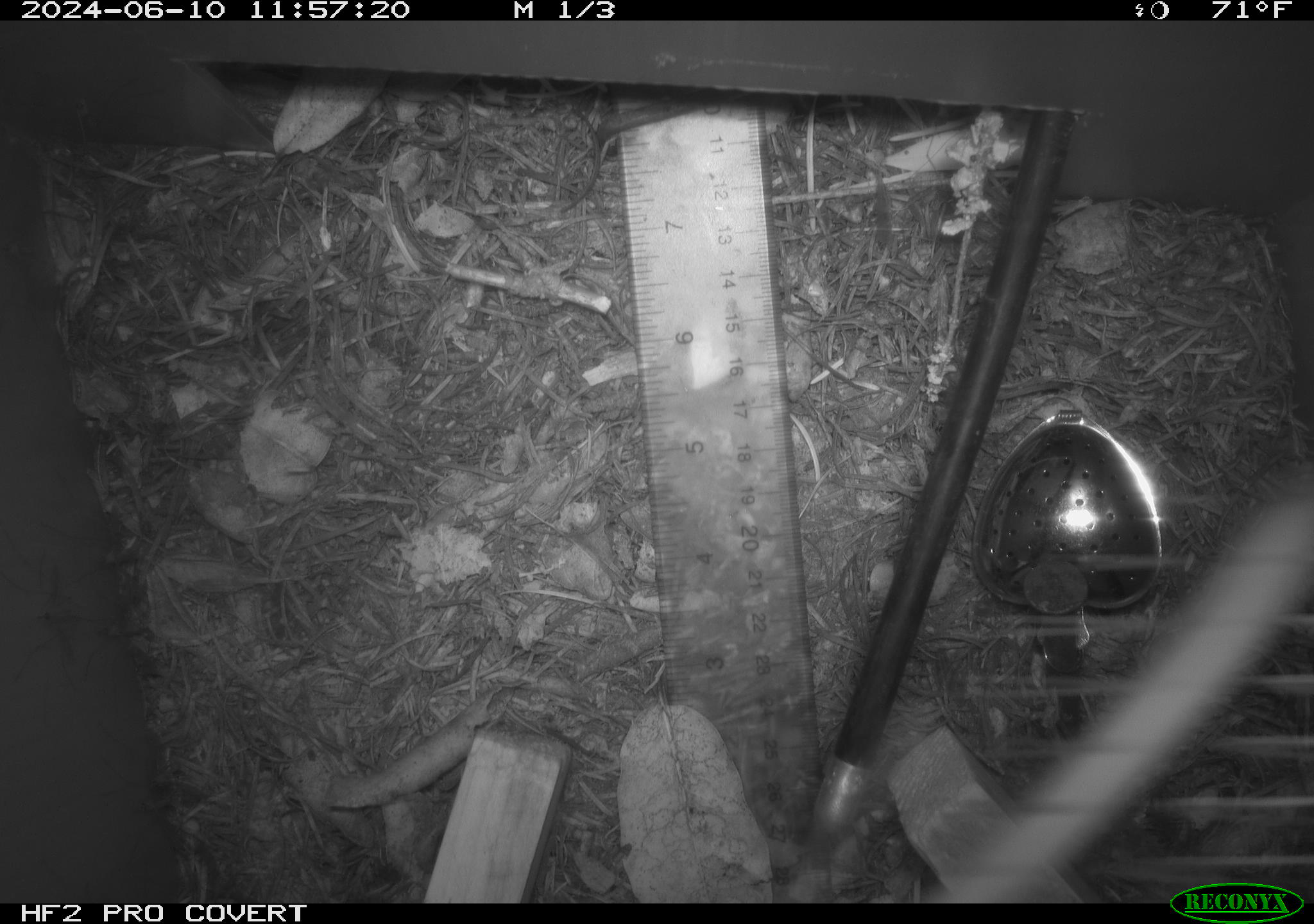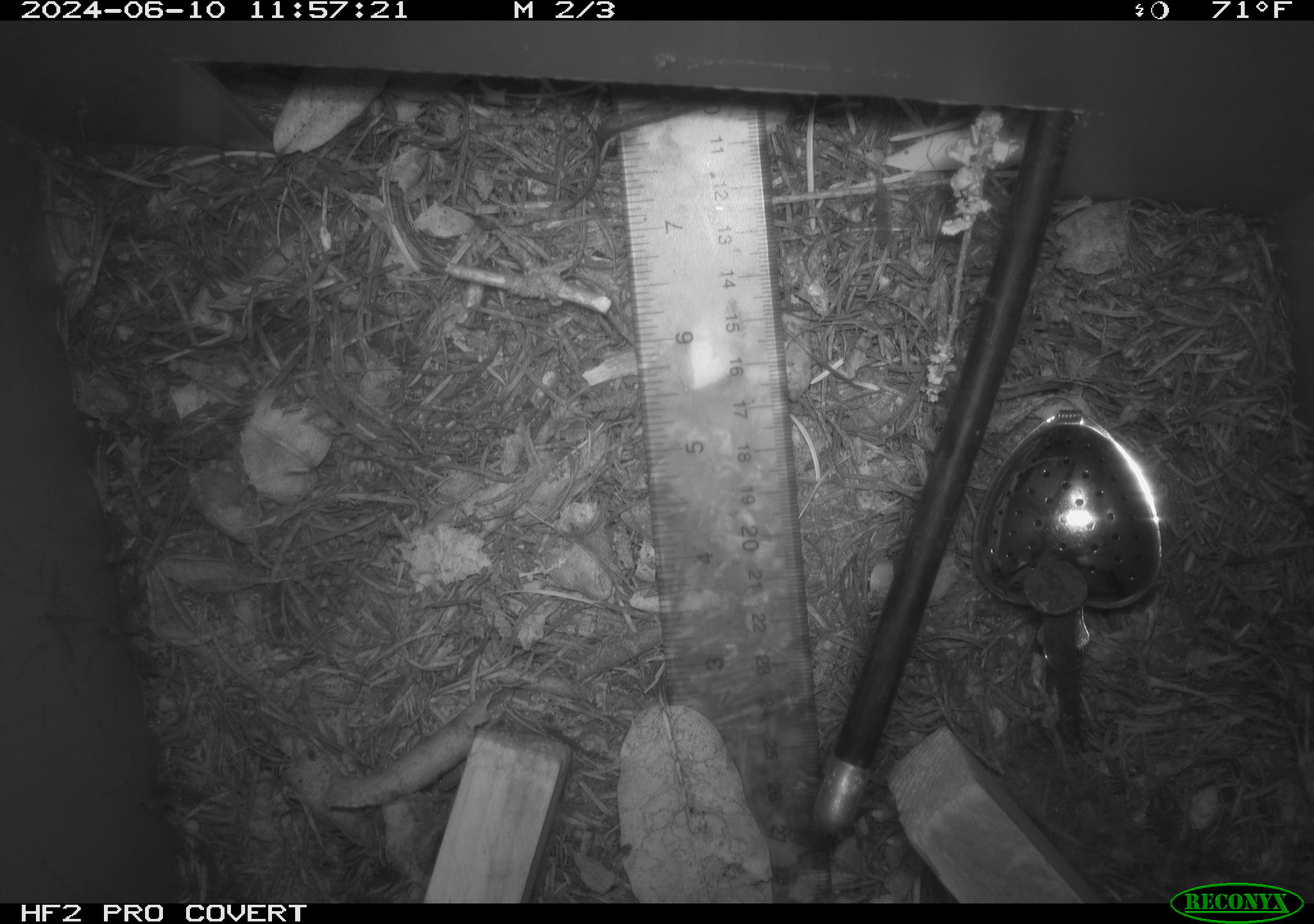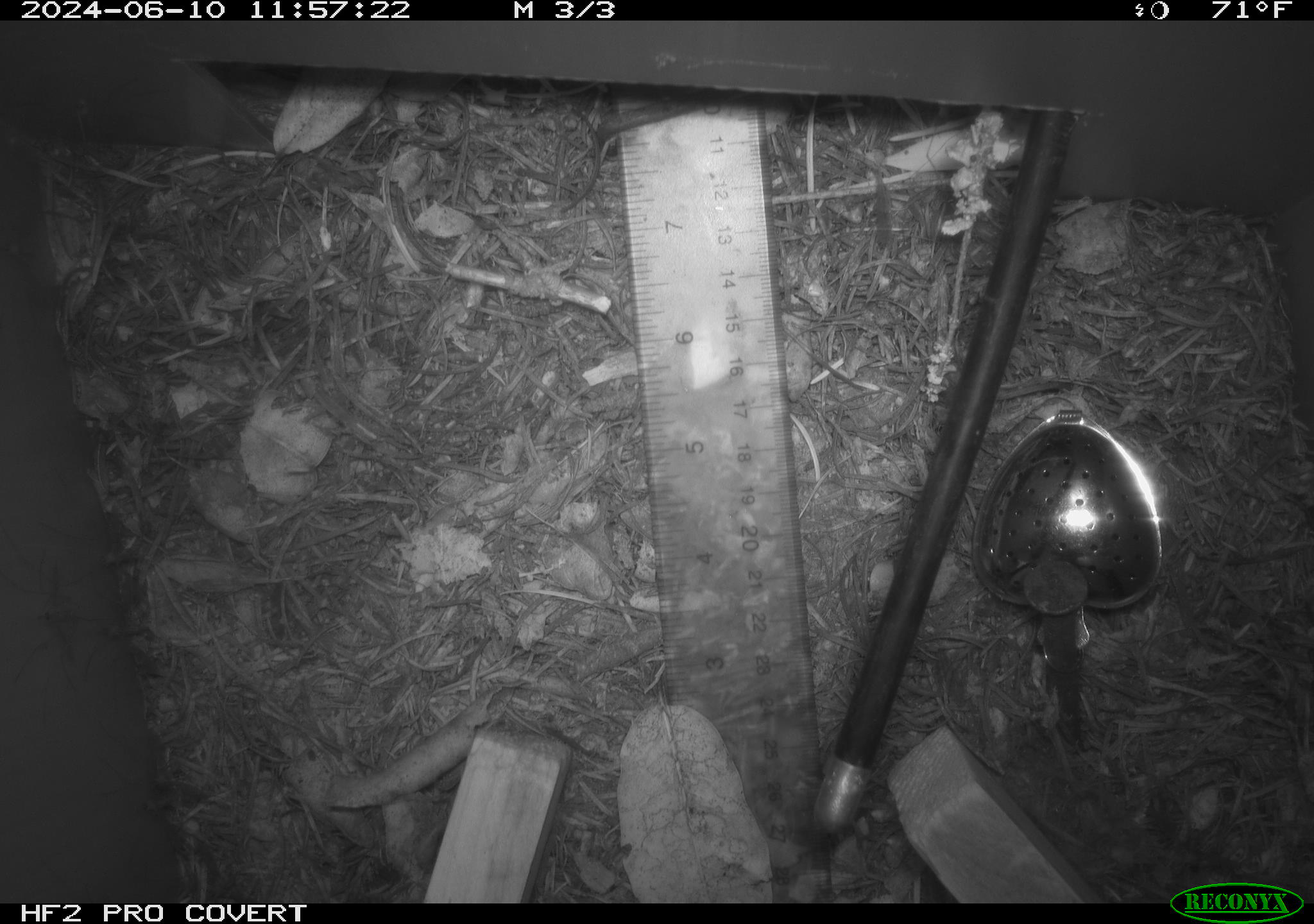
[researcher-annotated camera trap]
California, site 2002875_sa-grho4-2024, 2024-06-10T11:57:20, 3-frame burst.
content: unidentified animal